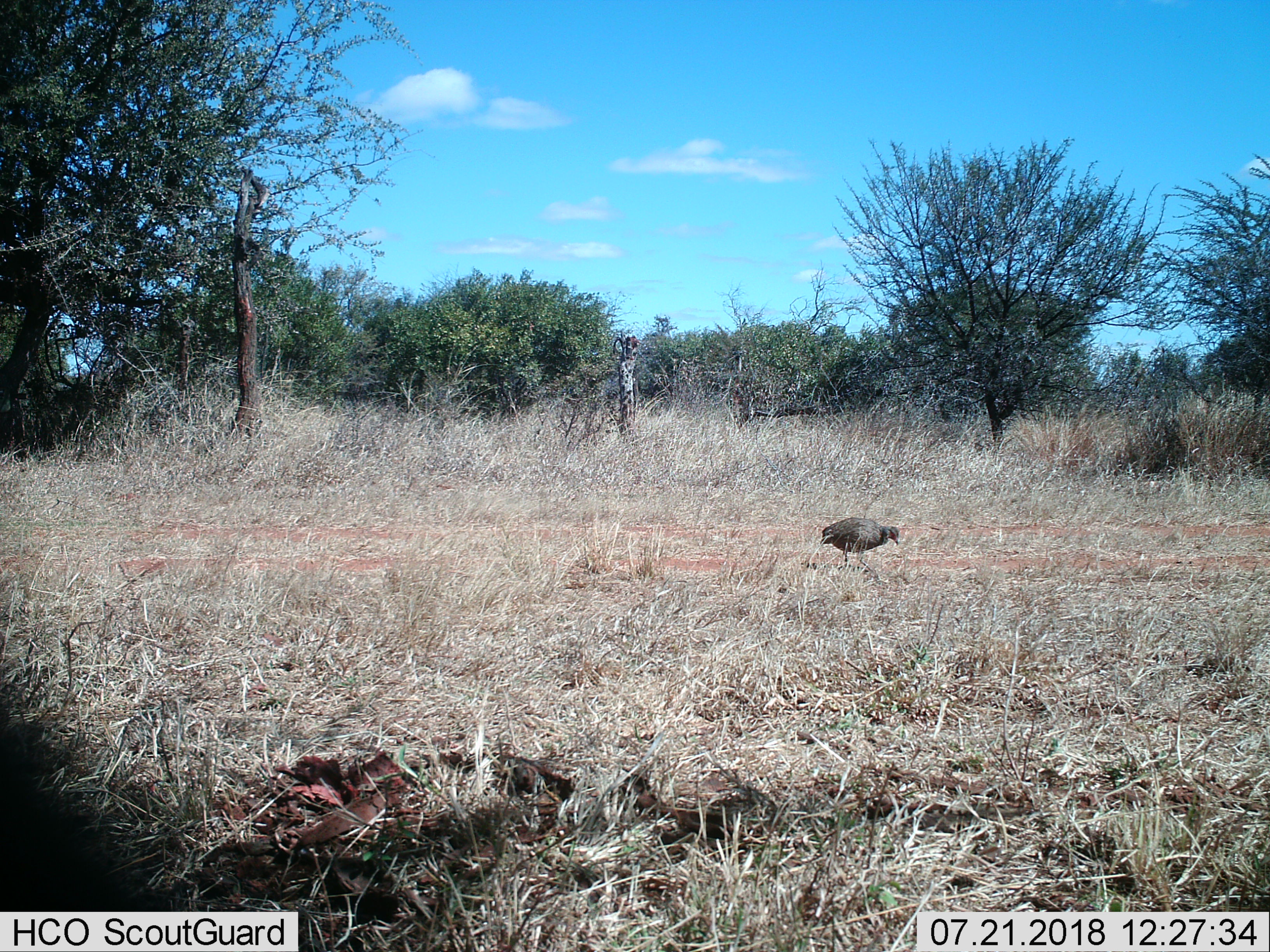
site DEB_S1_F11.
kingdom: Animalia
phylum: Chordata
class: Aves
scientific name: Aves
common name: bird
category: birdother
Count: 1.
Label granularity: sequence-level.